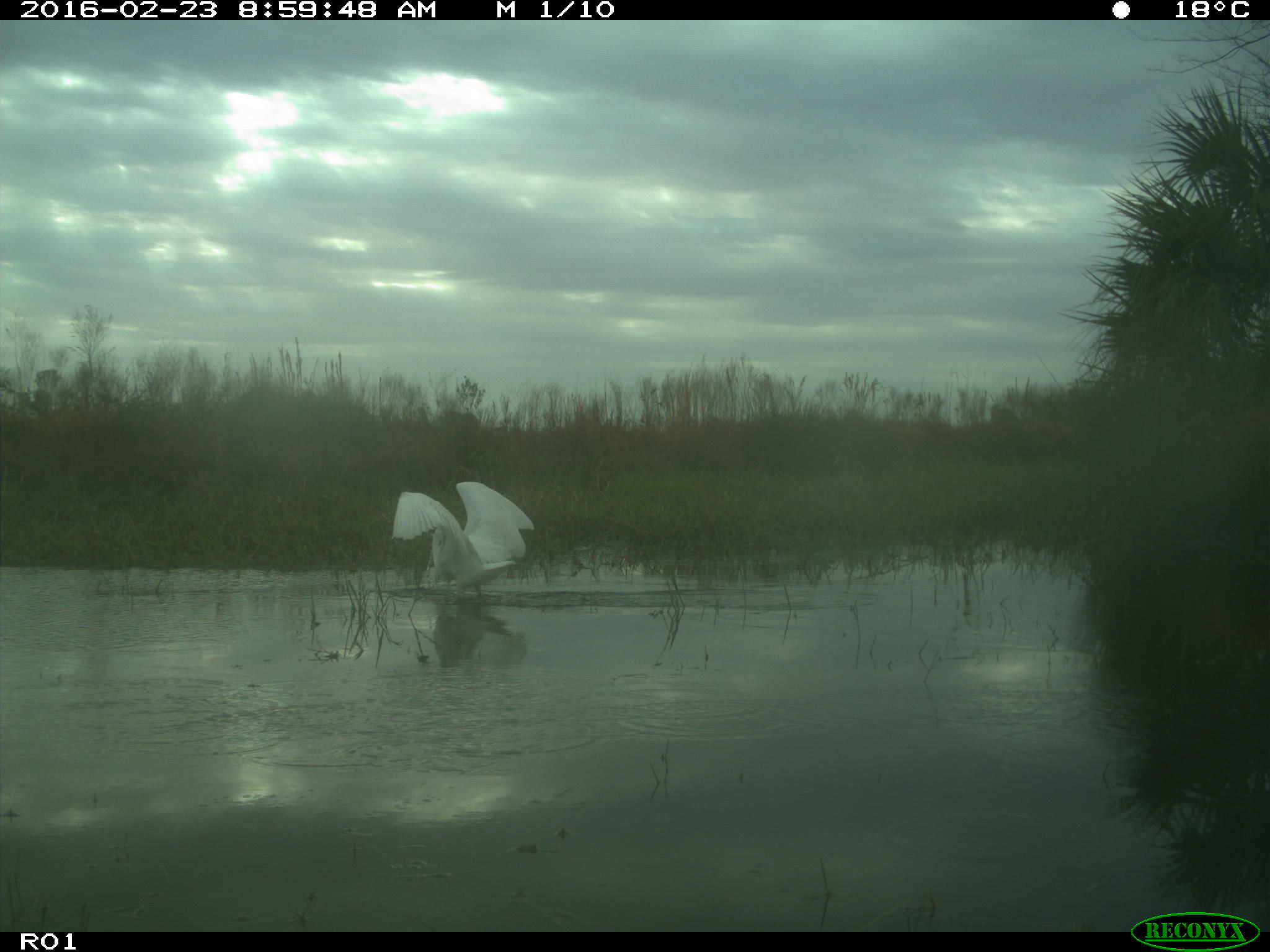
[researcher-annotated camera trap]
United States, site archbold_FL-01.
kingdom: Animalia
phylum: Chordata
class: Aves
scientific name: Aves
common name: birds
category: unidentified bird